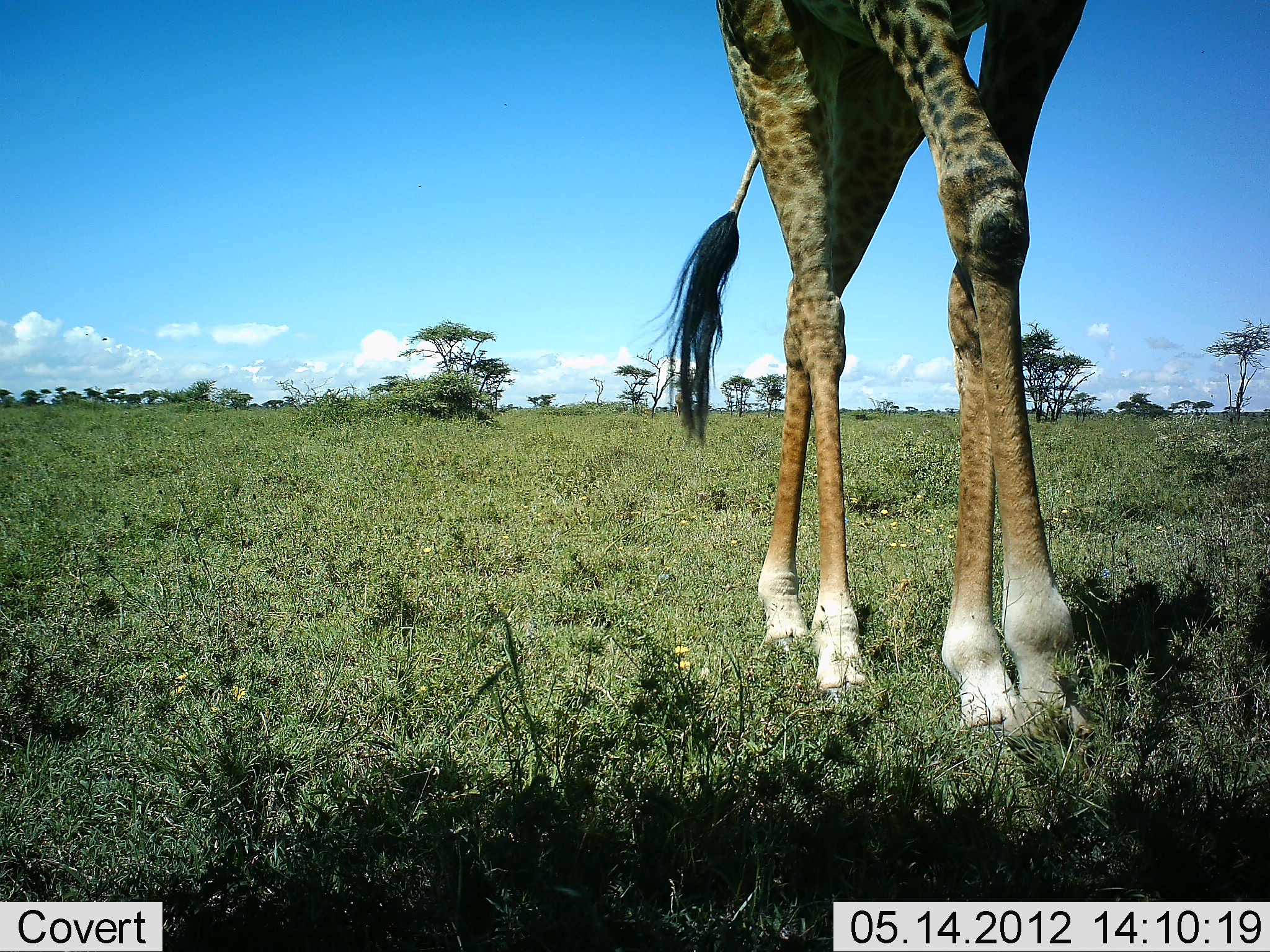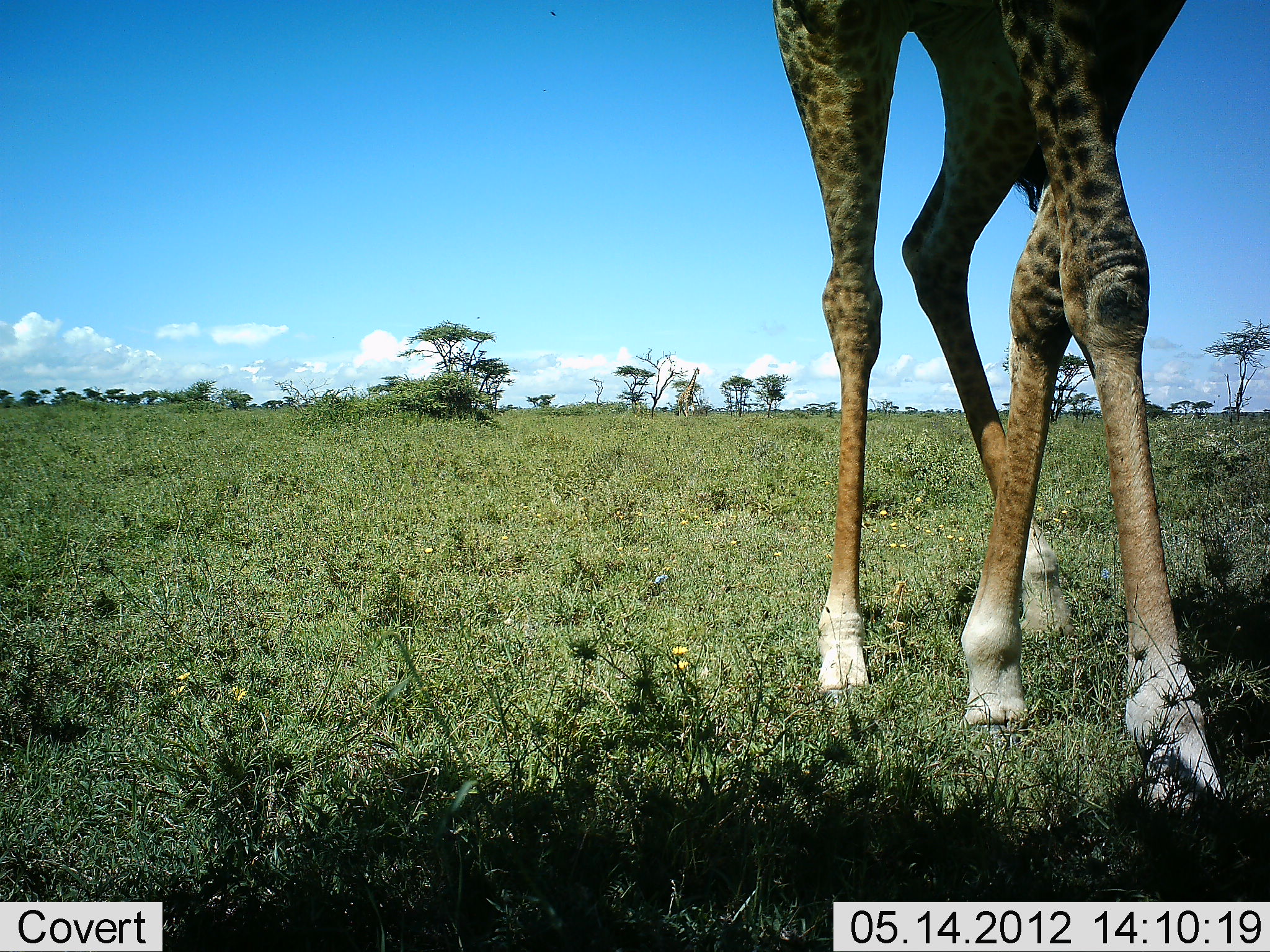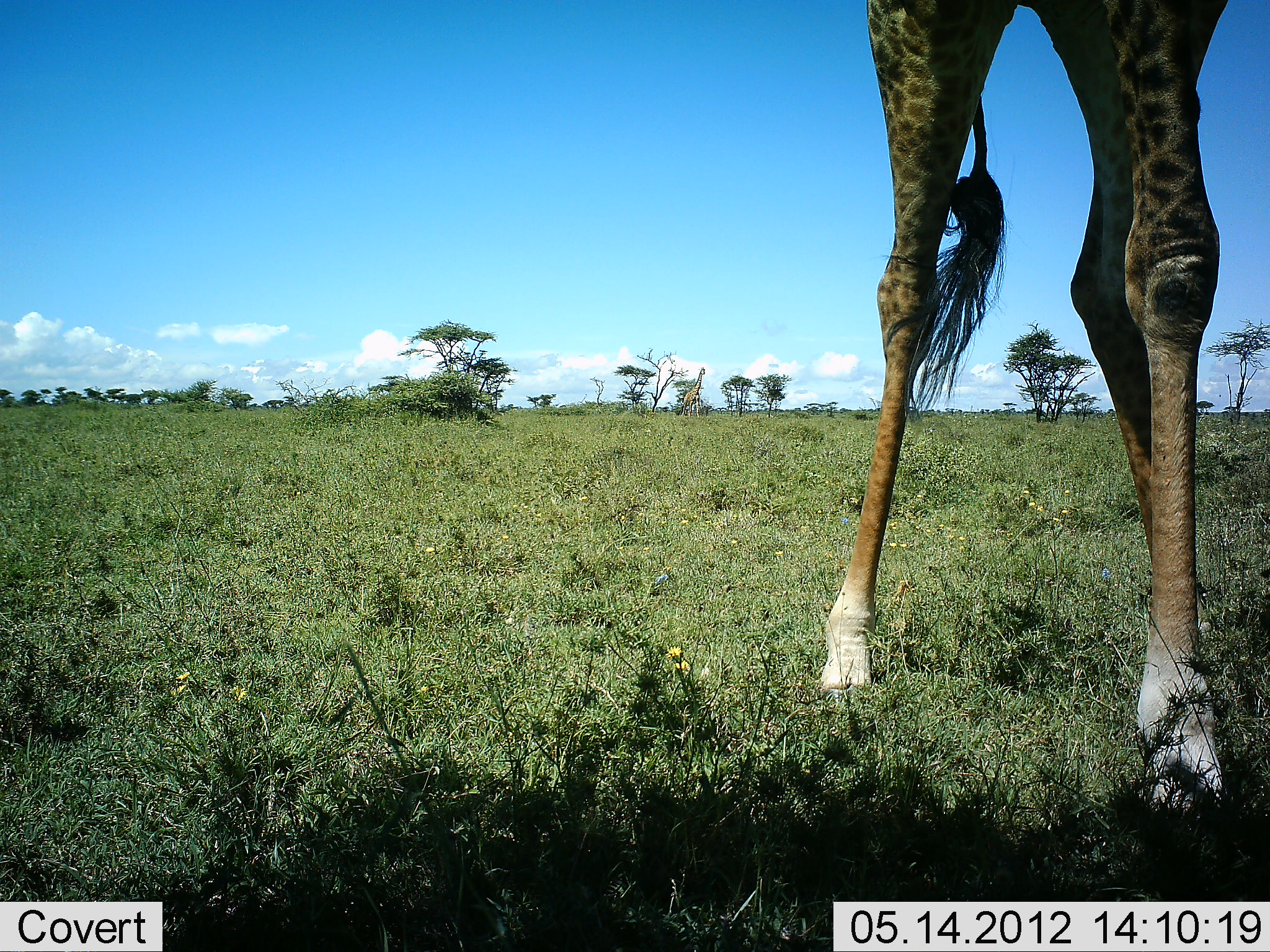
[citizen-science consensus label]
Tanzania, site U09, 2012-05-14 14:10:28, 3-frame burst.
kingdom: Animalia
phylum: Chordata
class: Mammalia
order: Artiodactyla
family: Giraffidae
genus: Giraffa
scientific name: Giraffa camelopardalis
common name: giraffe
Giraffe (Giraffa camelopardalis), count 1. Behavior (volunteer vote fractions): standing 20%, resting 0%, moving 90%, interacting 0%. Young present (vote fraction): 0%. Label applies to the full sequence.